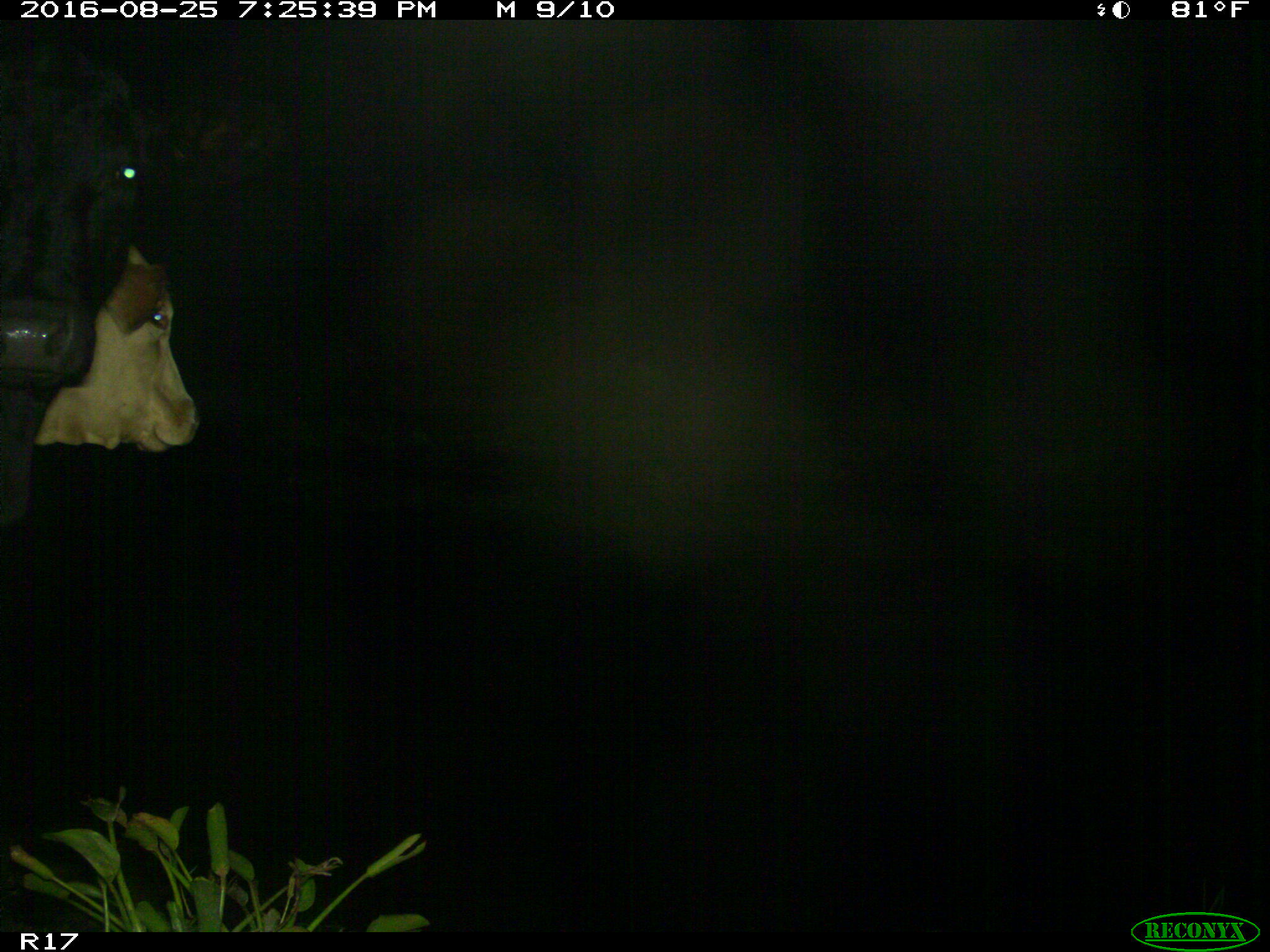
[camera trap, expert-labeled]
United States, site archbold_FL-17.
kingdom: Animalia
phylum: Chordata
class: Mammalia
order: Artiodactyla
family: Bovidae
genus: Bos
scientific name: Bos taurus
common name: domestic cow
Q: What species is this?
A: Bos taurus (domestic cow).